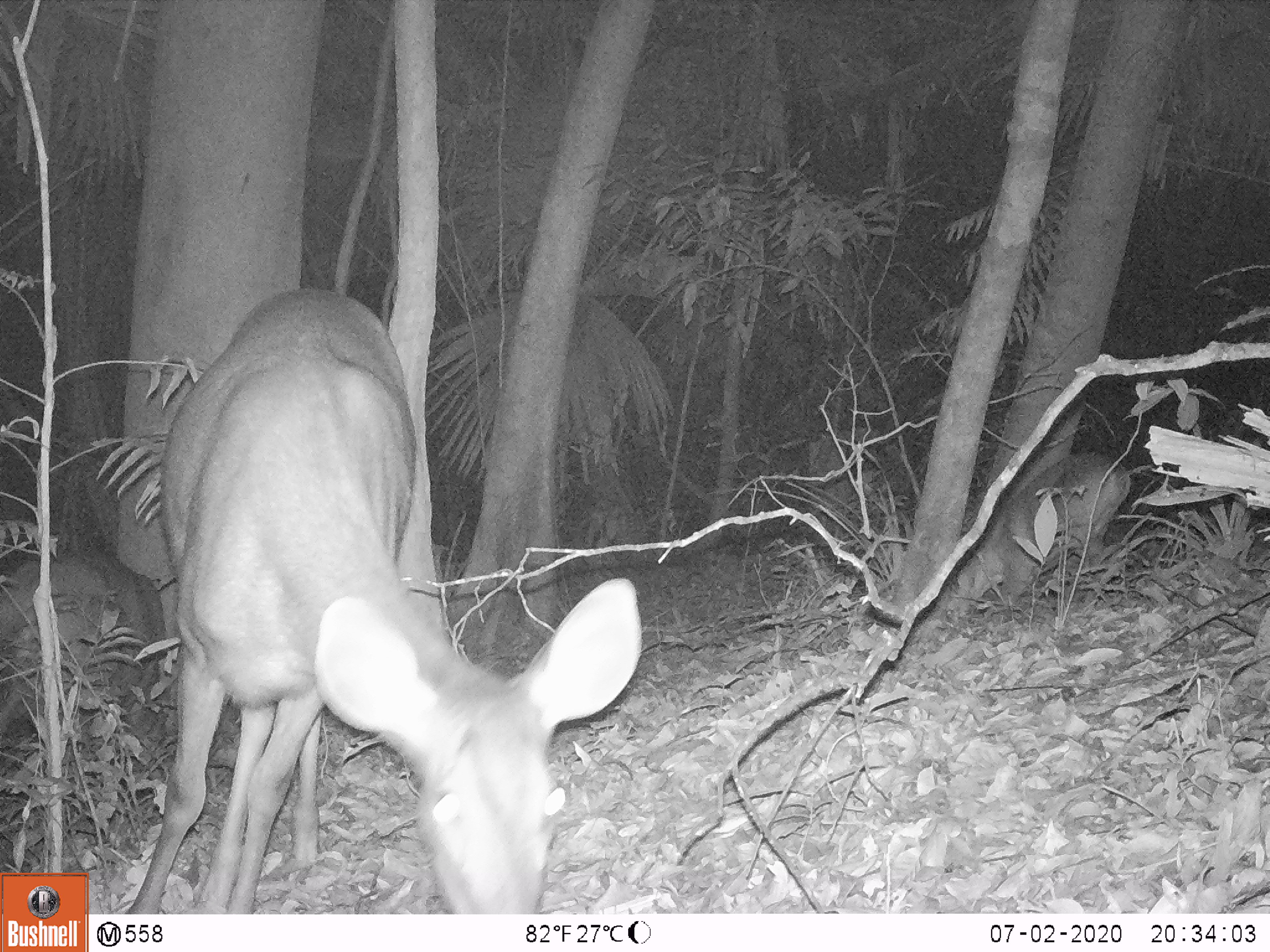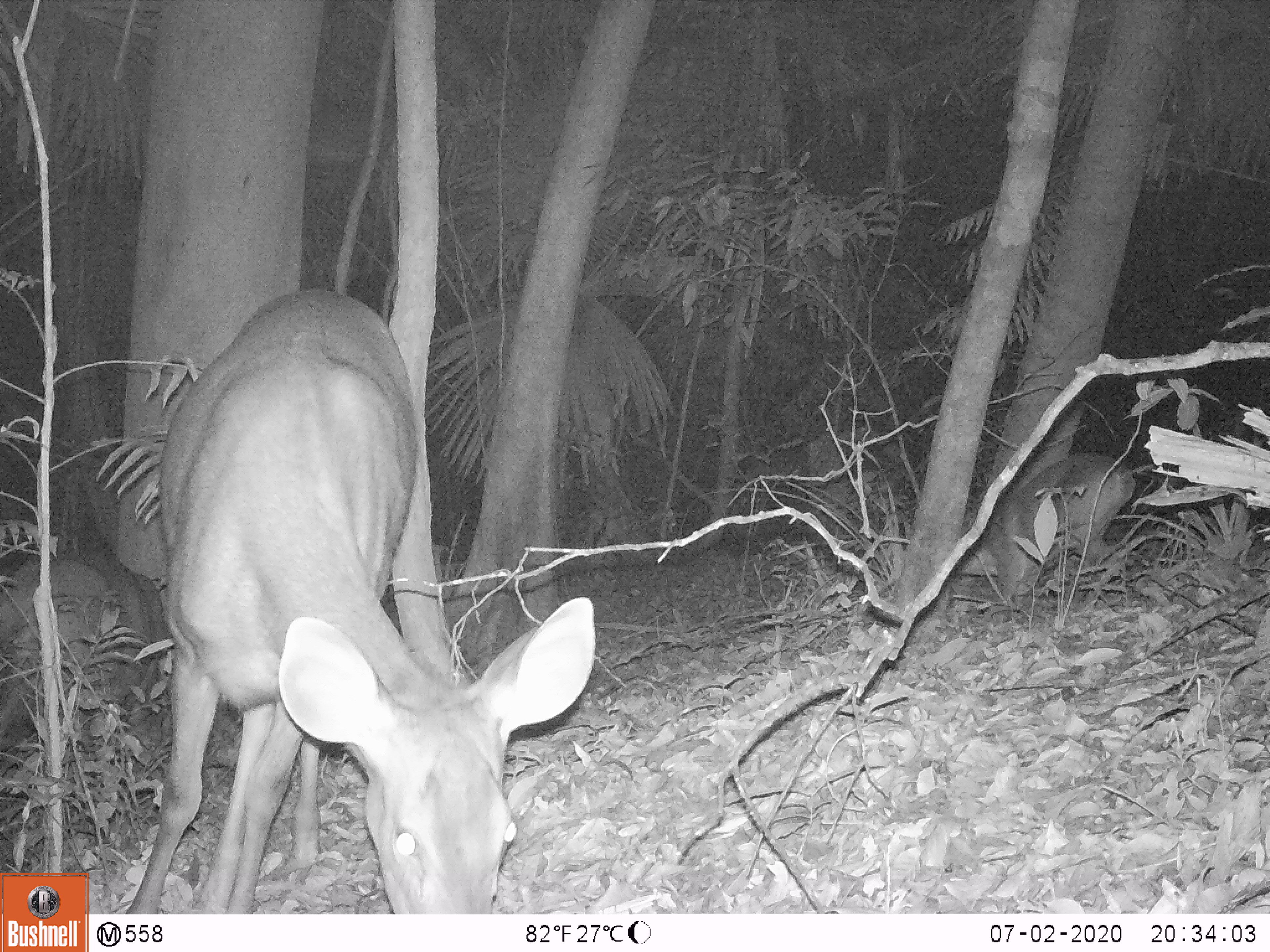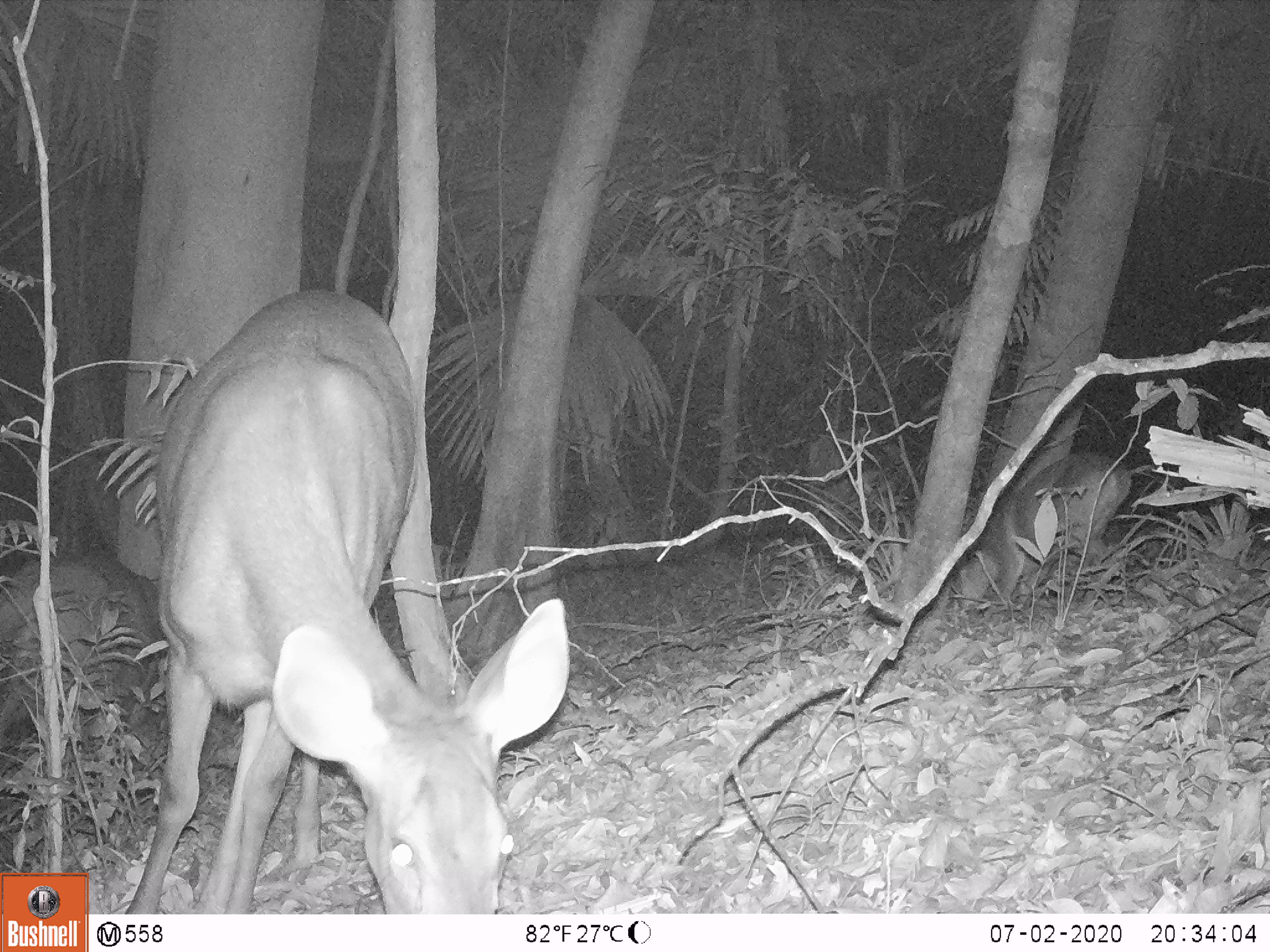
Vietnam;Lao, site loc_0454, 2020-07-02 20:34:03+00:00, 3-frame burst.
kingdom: Animalia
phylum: Chordata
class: Mammalia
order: Artiodactyla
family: Cervidae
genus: Rusa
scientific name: Rusa unicolor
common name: sambar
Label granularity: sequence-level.